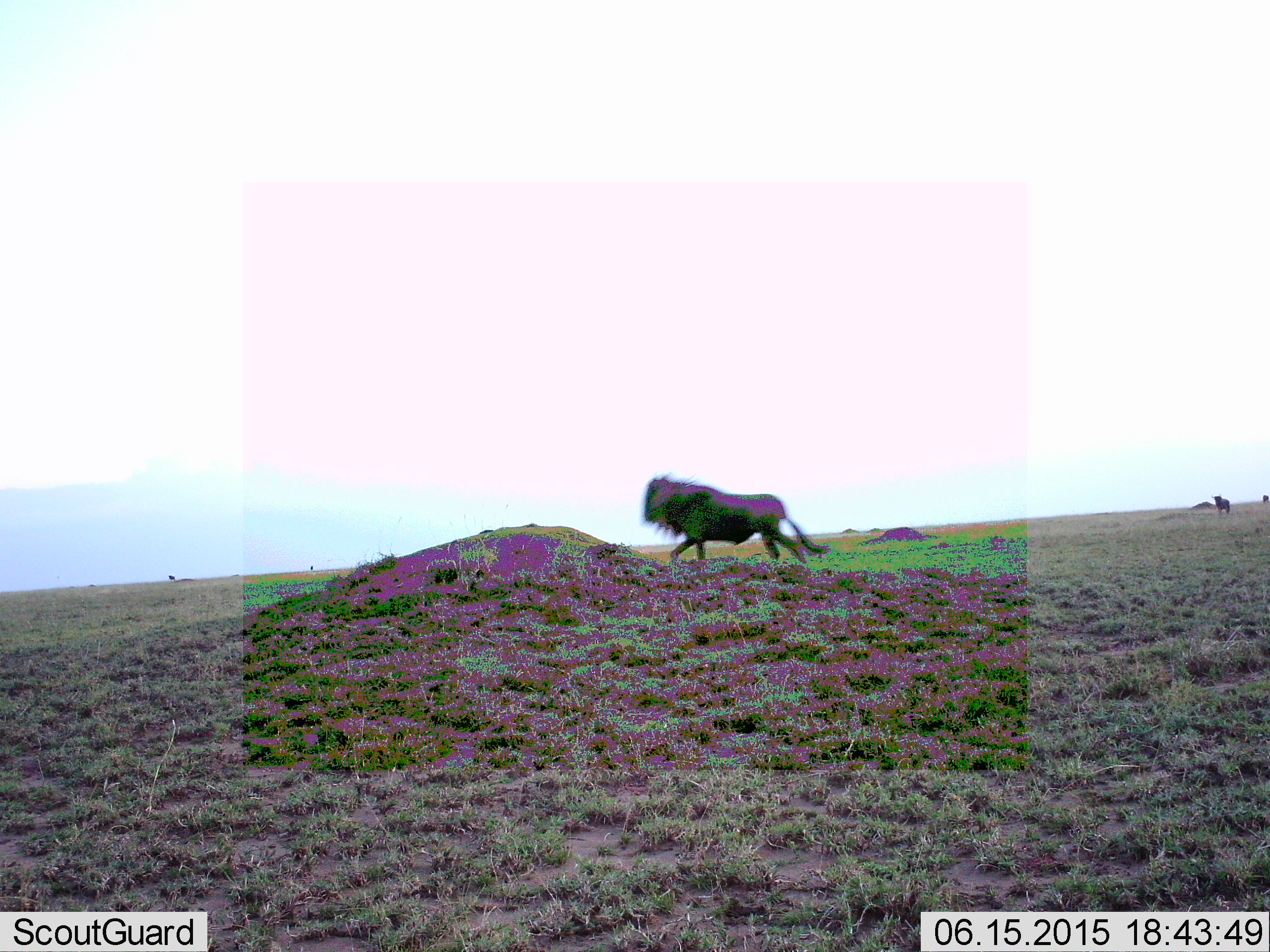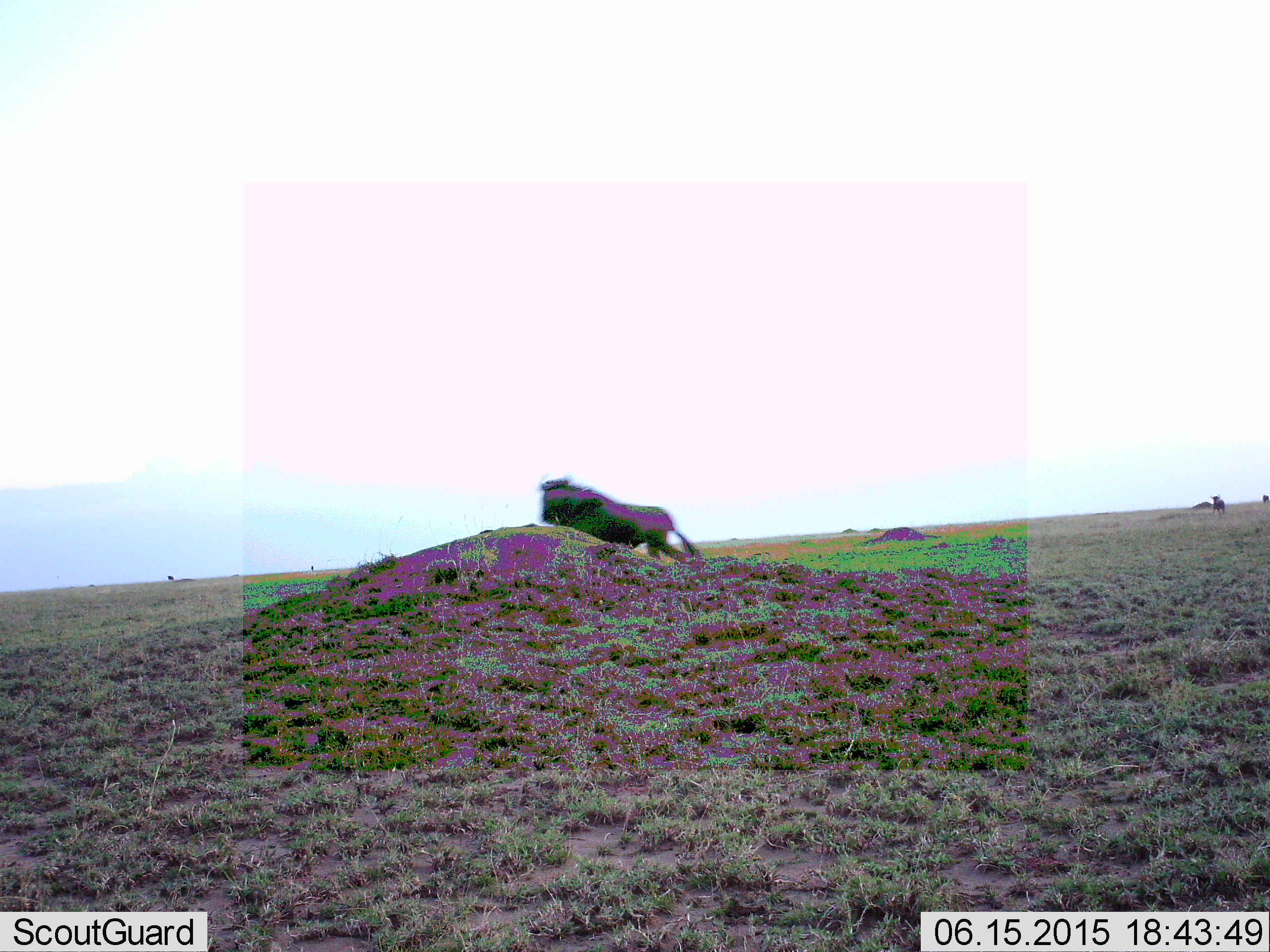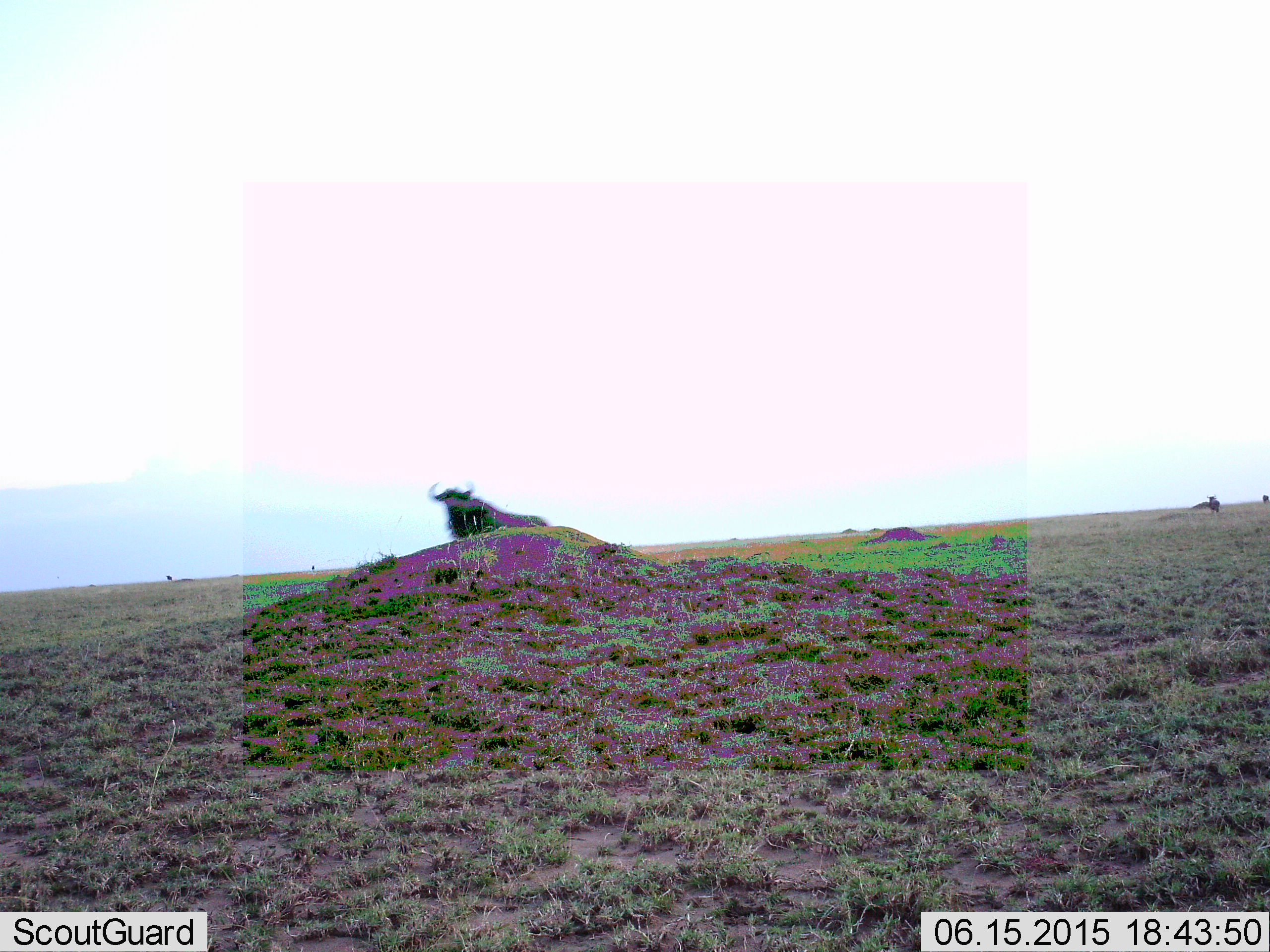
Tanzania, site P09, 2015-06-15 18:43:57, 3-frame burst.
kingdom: Animalia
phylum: Chordata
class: Mammalia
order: Artiodactyla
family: Bovidae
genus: Connochaetes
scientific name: Connochaetes taurinus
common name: blue wildebeest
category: wildebeest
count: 2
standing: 20%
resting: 0%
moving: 90%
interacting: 0%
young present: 0%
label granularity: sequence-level